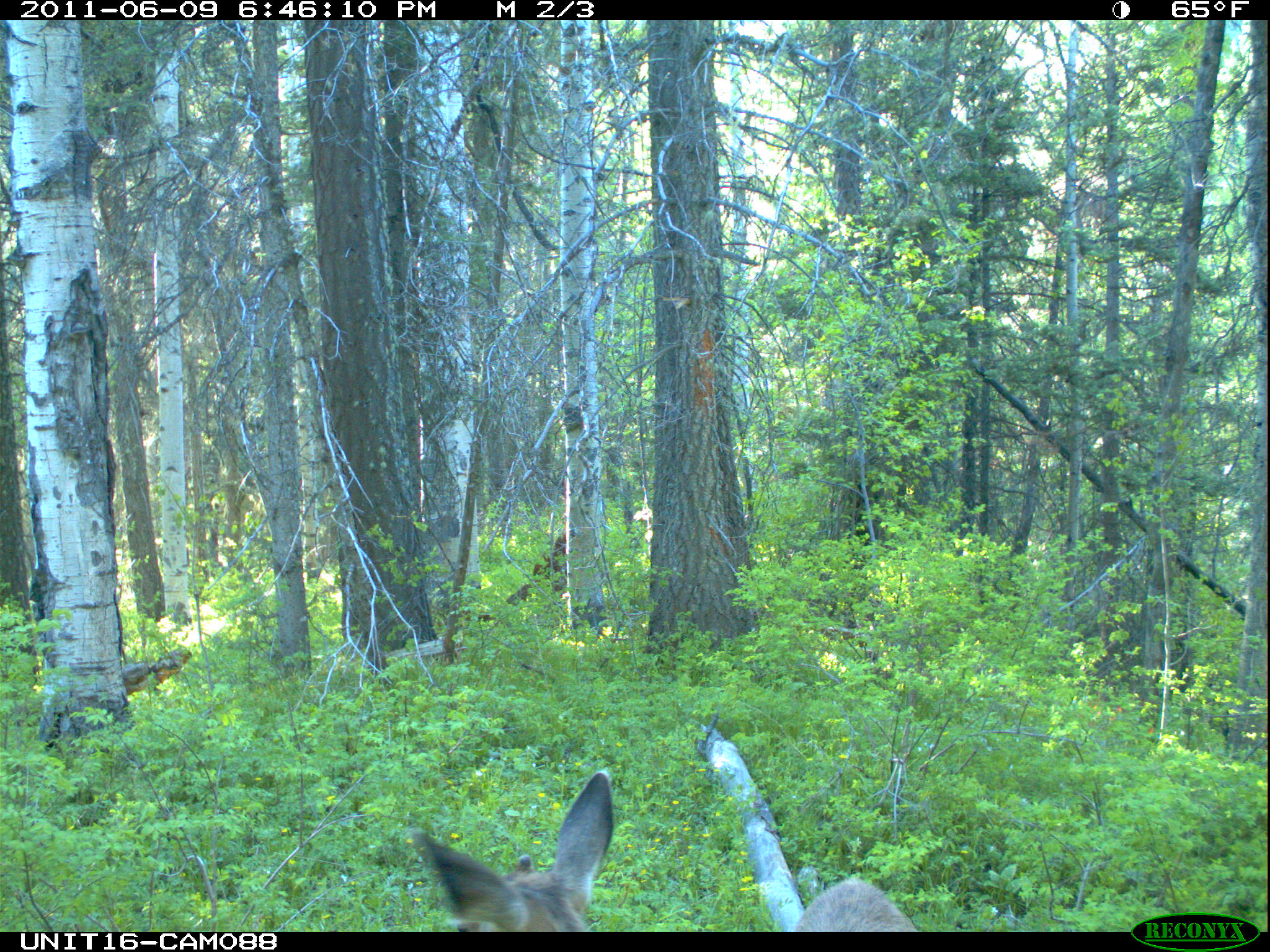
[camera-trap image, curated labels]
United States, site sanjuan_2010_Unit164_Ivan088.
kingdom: Animalia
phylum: Chordata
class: Mammalia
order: Artiodactyla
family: Cervidae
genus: Odocoileus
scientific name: Odocoileus hemionus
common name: mule deer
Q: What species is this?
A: Odocoileus hemionus (mule deer).